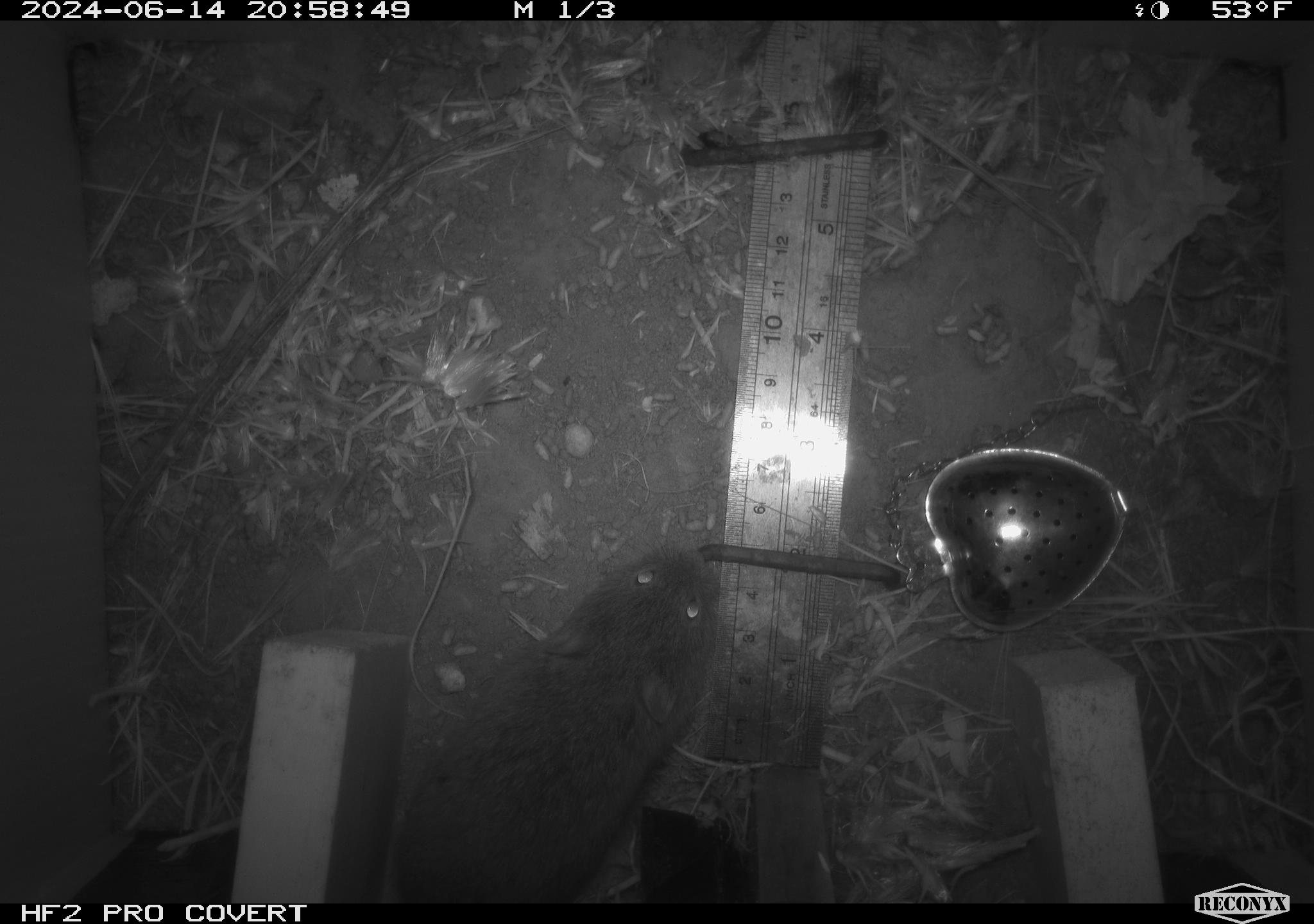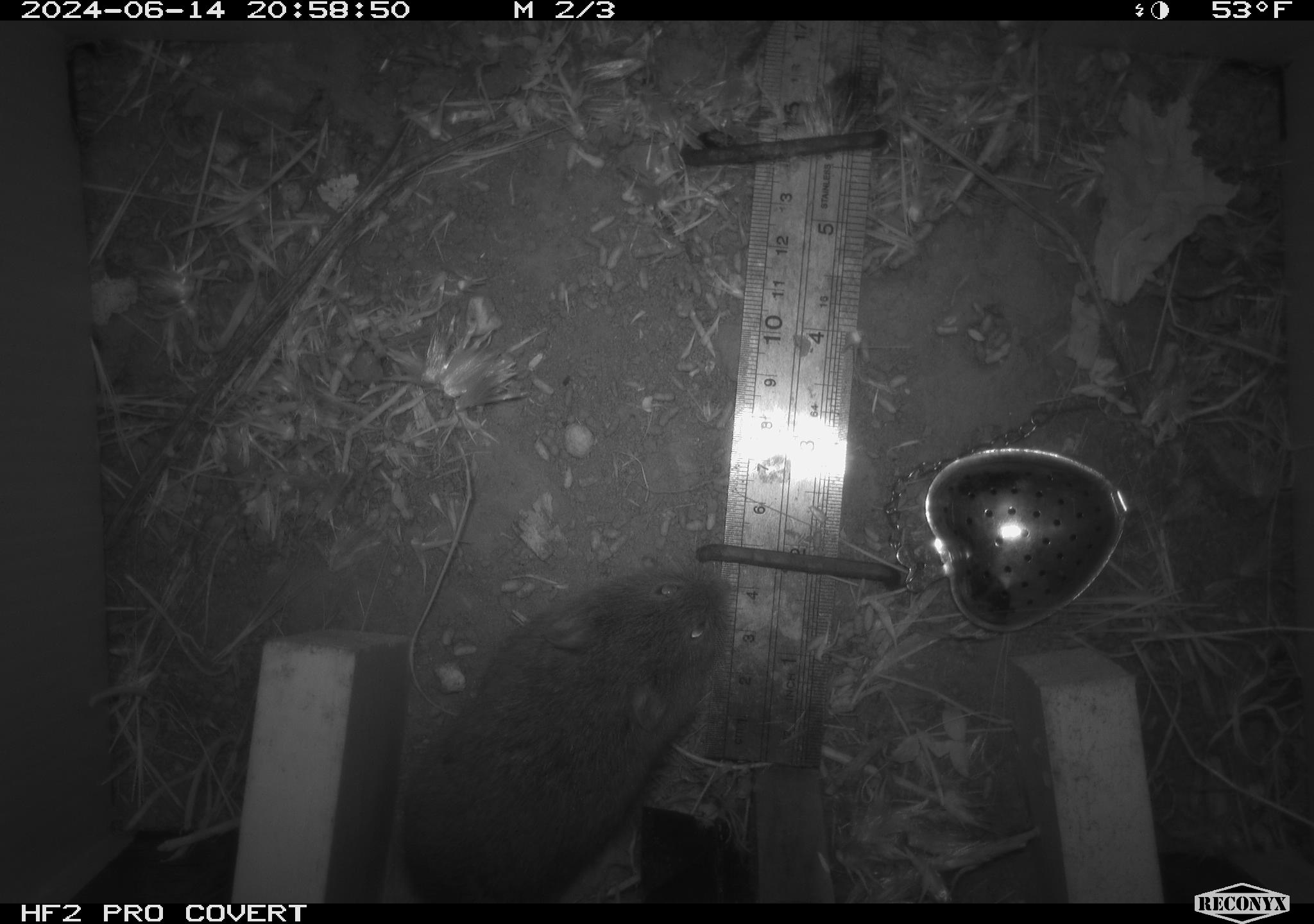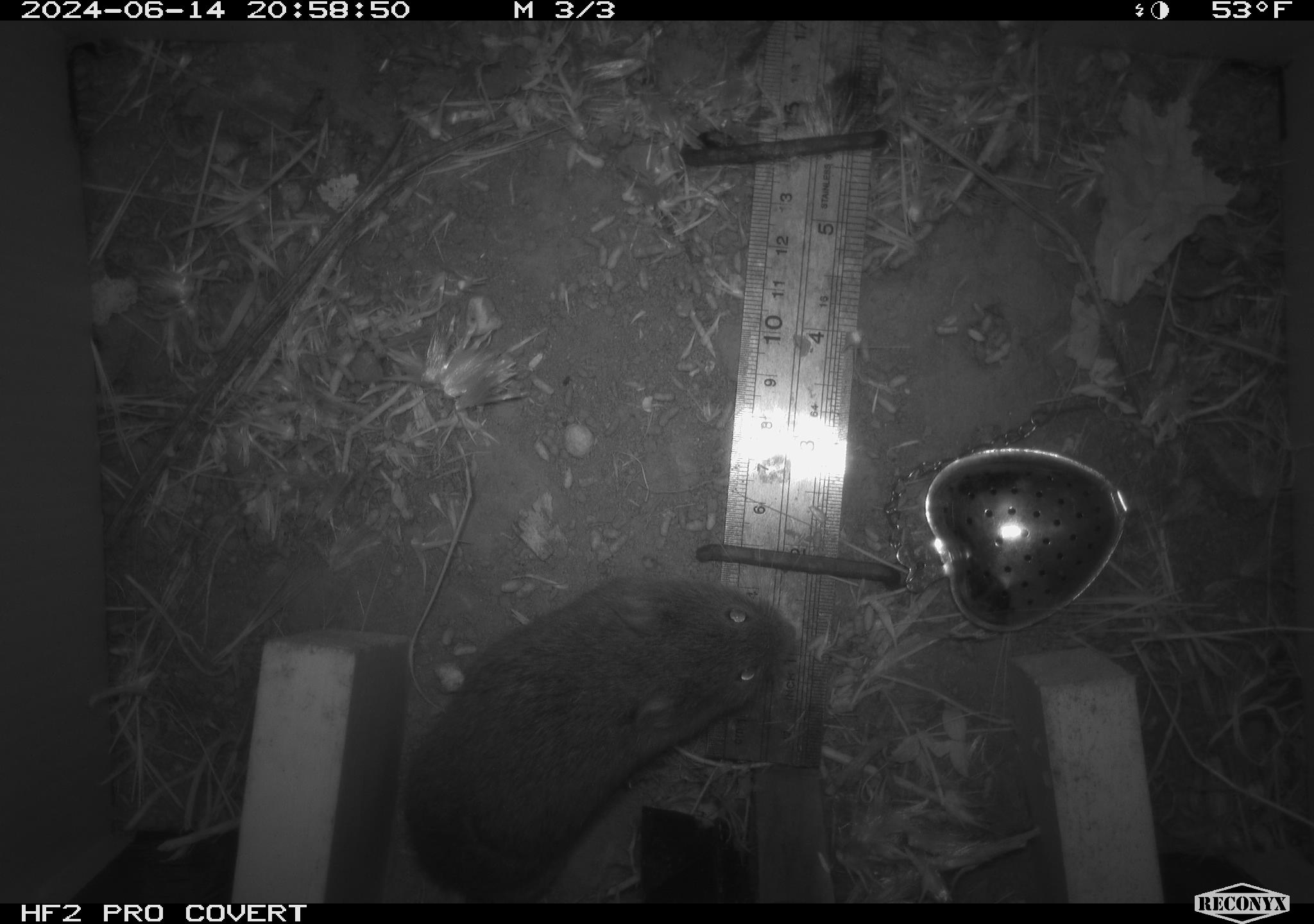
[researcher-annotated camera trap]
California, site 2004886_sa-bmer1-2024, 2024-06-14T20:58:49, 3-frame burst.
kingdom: Animalia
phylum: Chordata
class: Mammalia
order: Rodentia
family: Cricetidae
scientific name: Cricetidae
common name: hamsters, voles, lemmings, and allies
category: cricetidae family